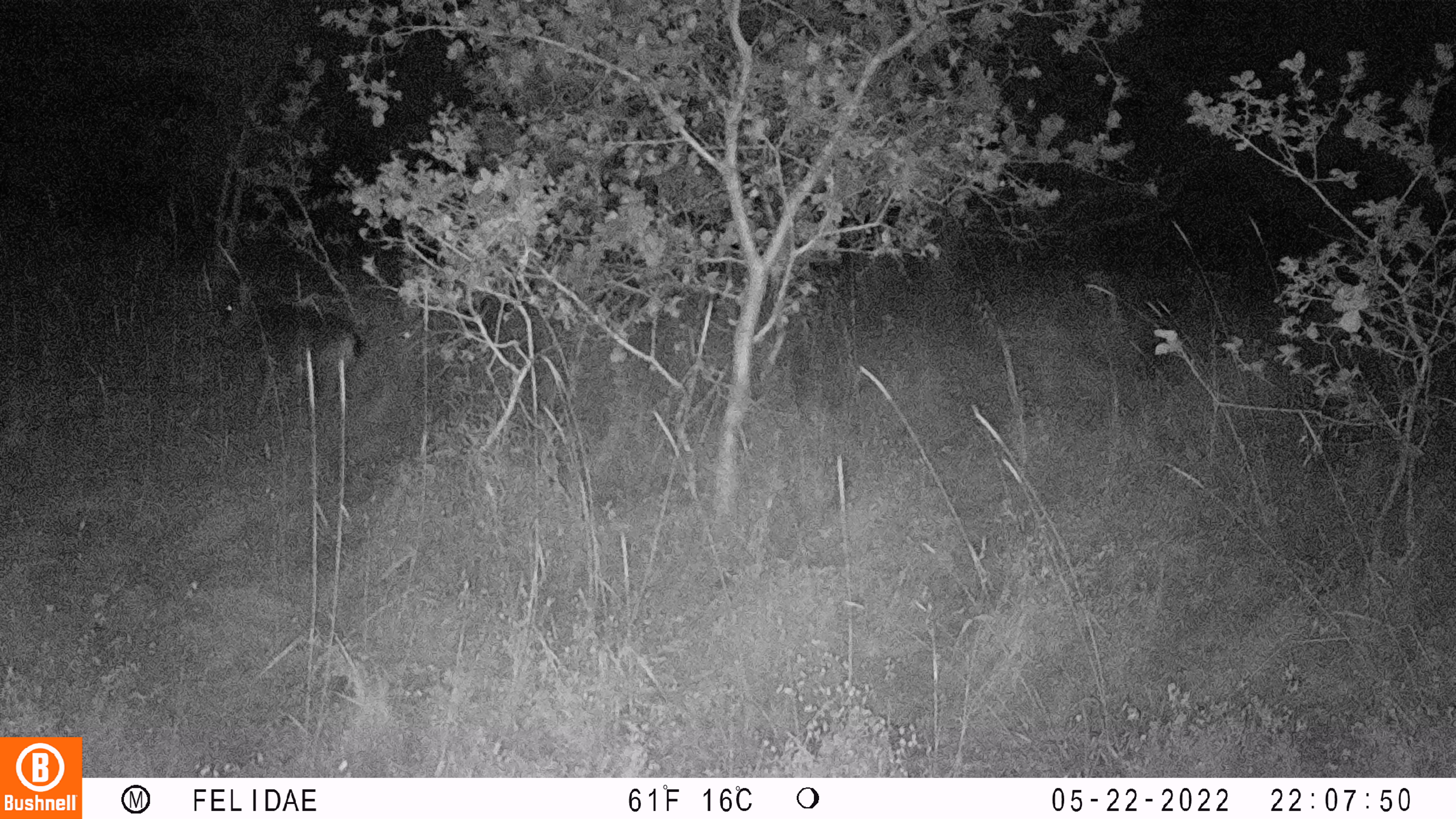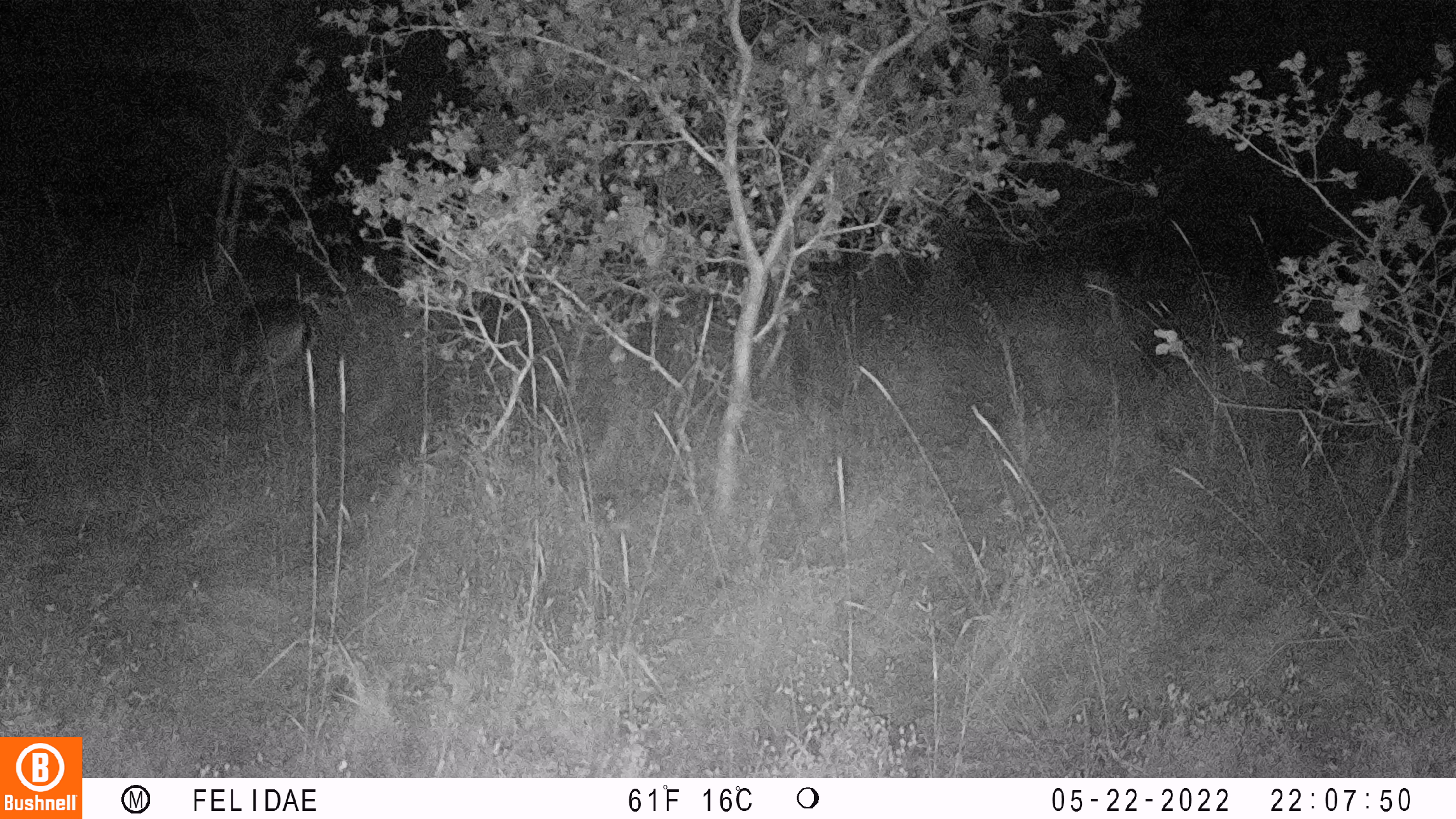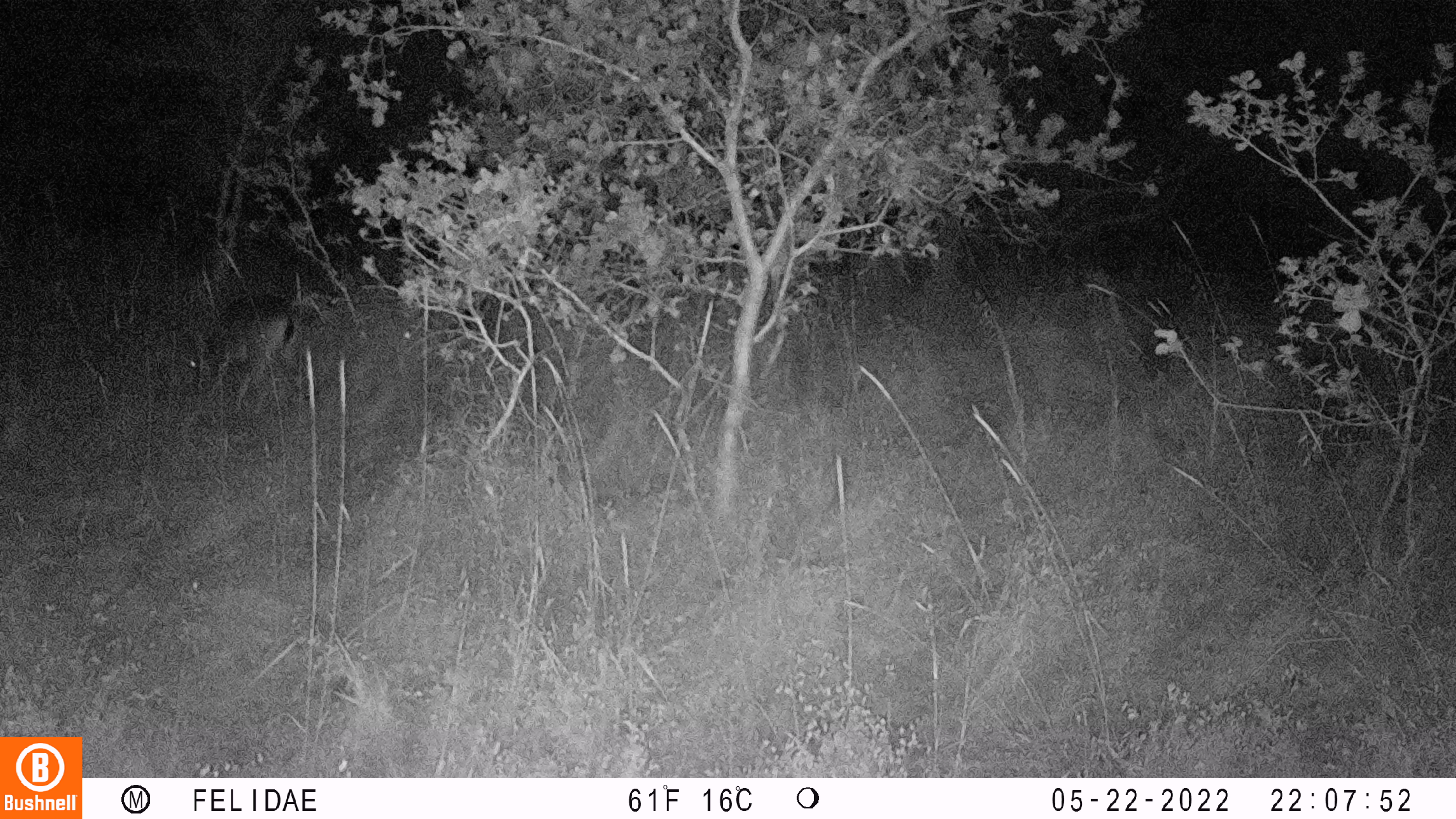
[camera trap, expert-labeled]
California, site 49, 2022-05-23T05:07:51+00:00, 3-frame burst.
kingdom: Animalia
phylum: Chordata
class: Mammalia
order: Artiodactyla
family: Cervidae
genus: Odocoileus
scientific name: Odocoileus hemionus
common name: mule deer